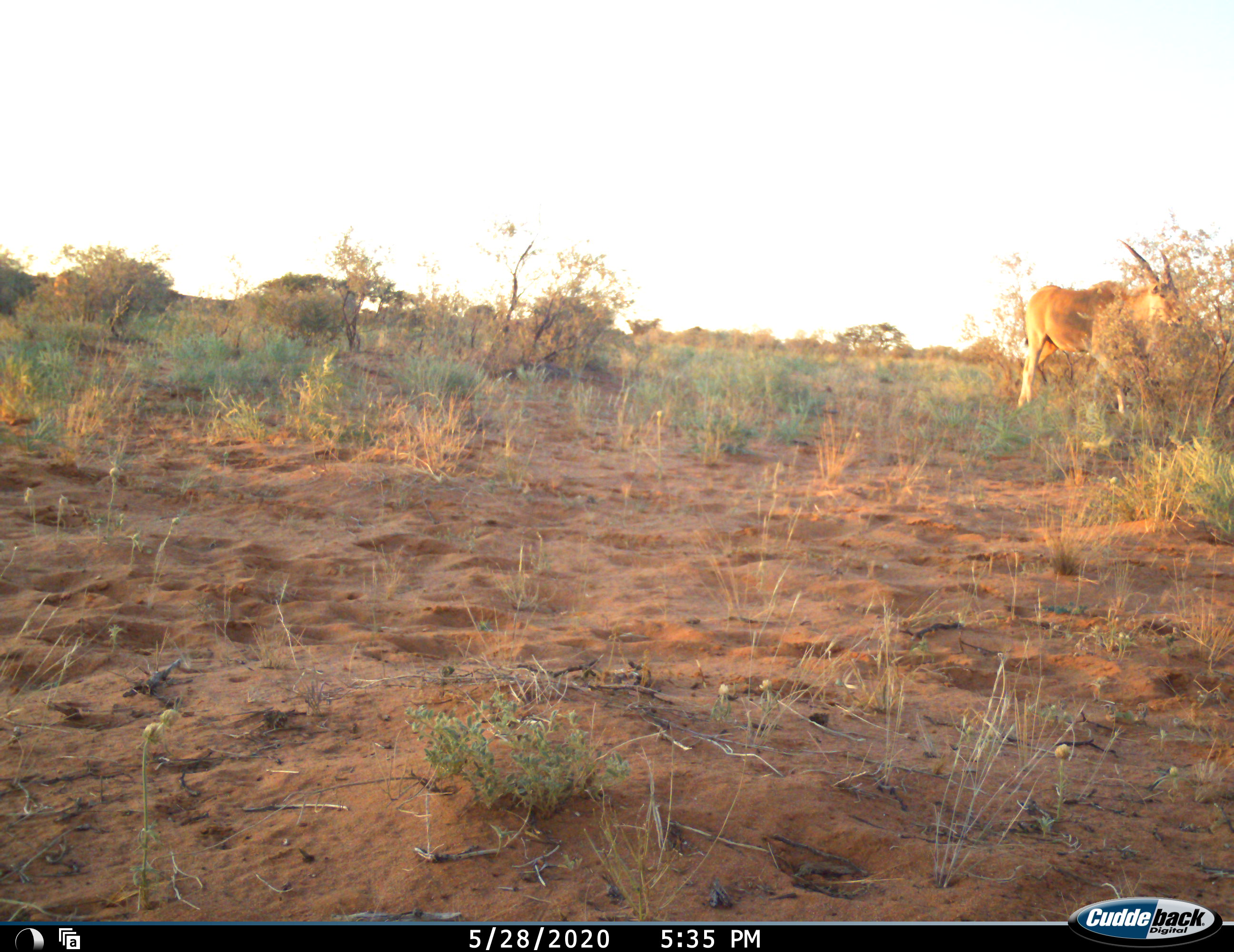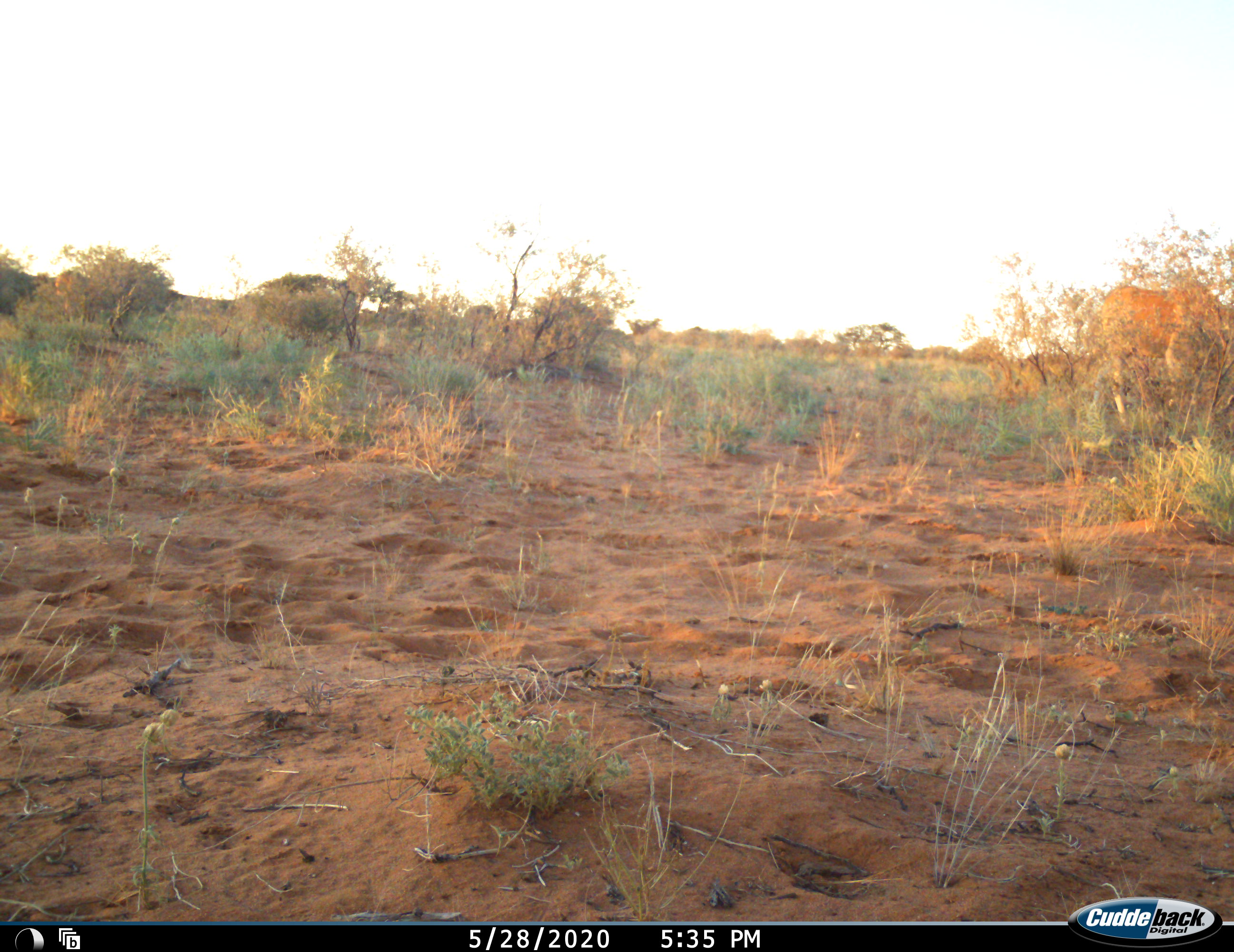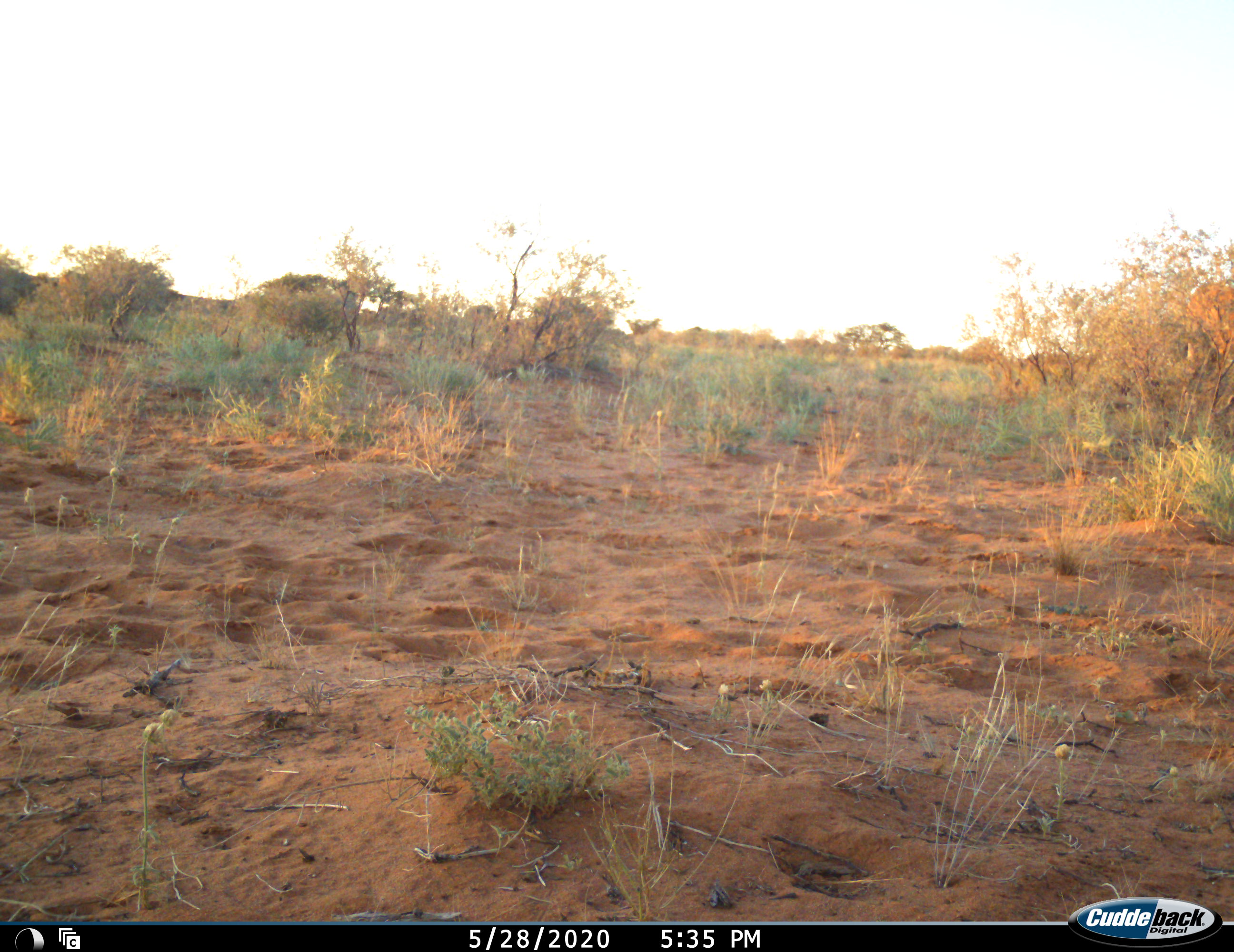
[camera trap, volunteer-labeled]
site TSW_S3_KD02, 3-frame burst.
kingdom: Animalia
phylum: Chordata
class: Mammalia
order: Artiodactyla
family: Bovidae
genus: Tragelaphus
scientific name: Tragelaphus oryx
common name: eland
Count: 1.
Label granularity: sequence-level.